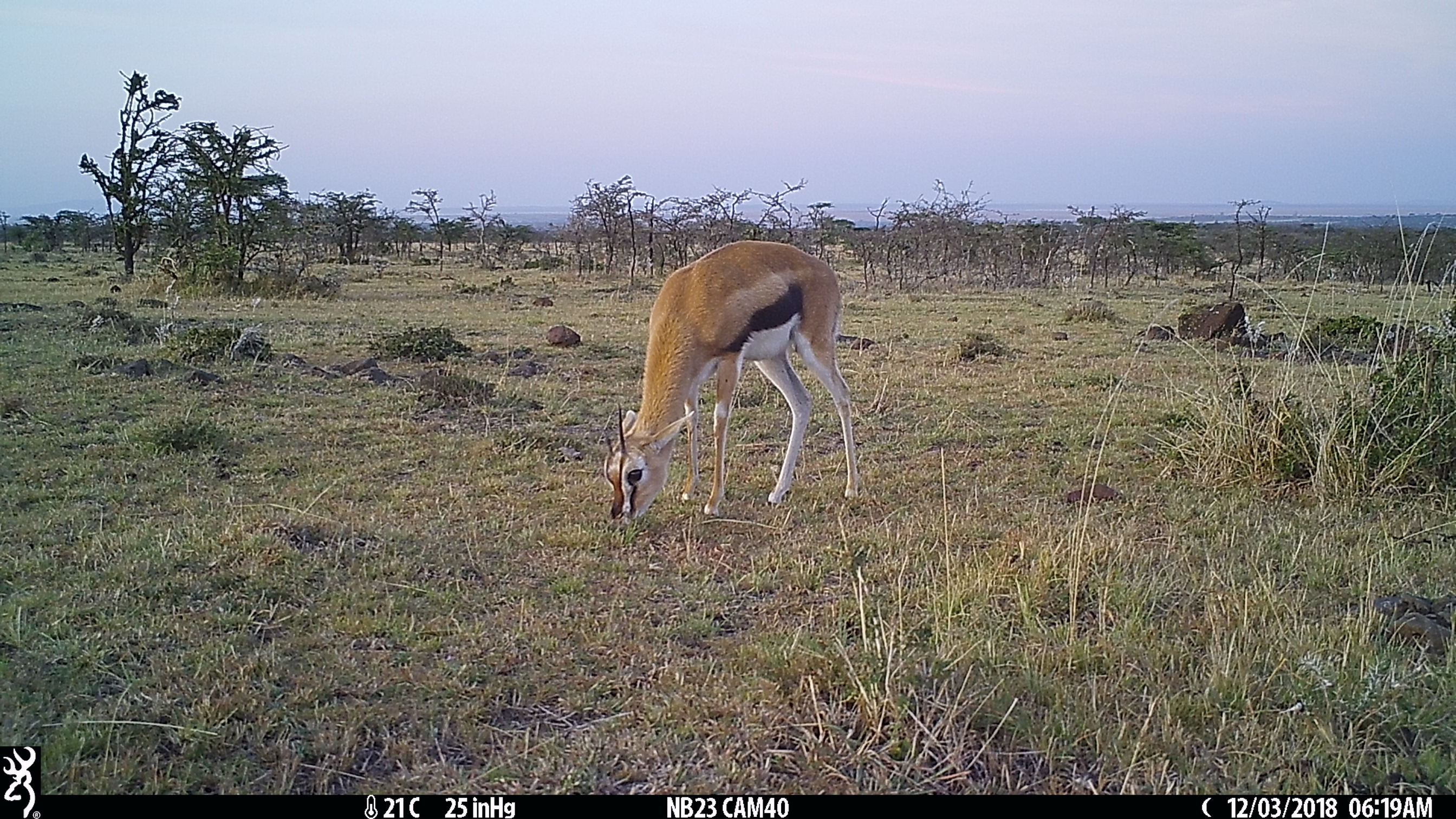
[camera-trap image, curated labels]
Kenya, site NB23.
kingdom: Animalia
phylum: Chordata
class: Mammalia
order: Artiodactyla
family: Bovidae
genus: Eudorcas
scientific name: Eudorcas thomsonii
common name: thomon's gazelle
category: gazelle thomsons